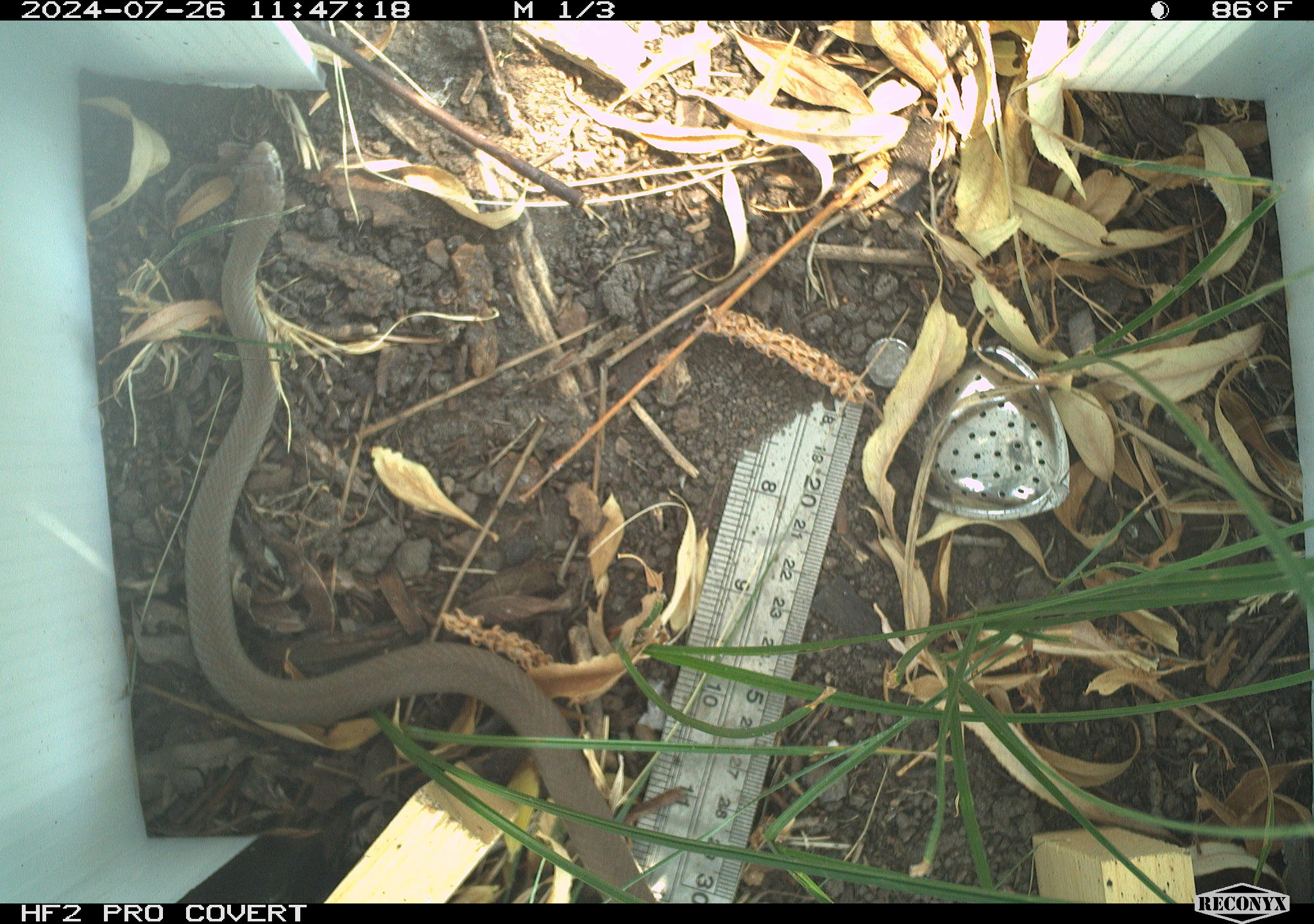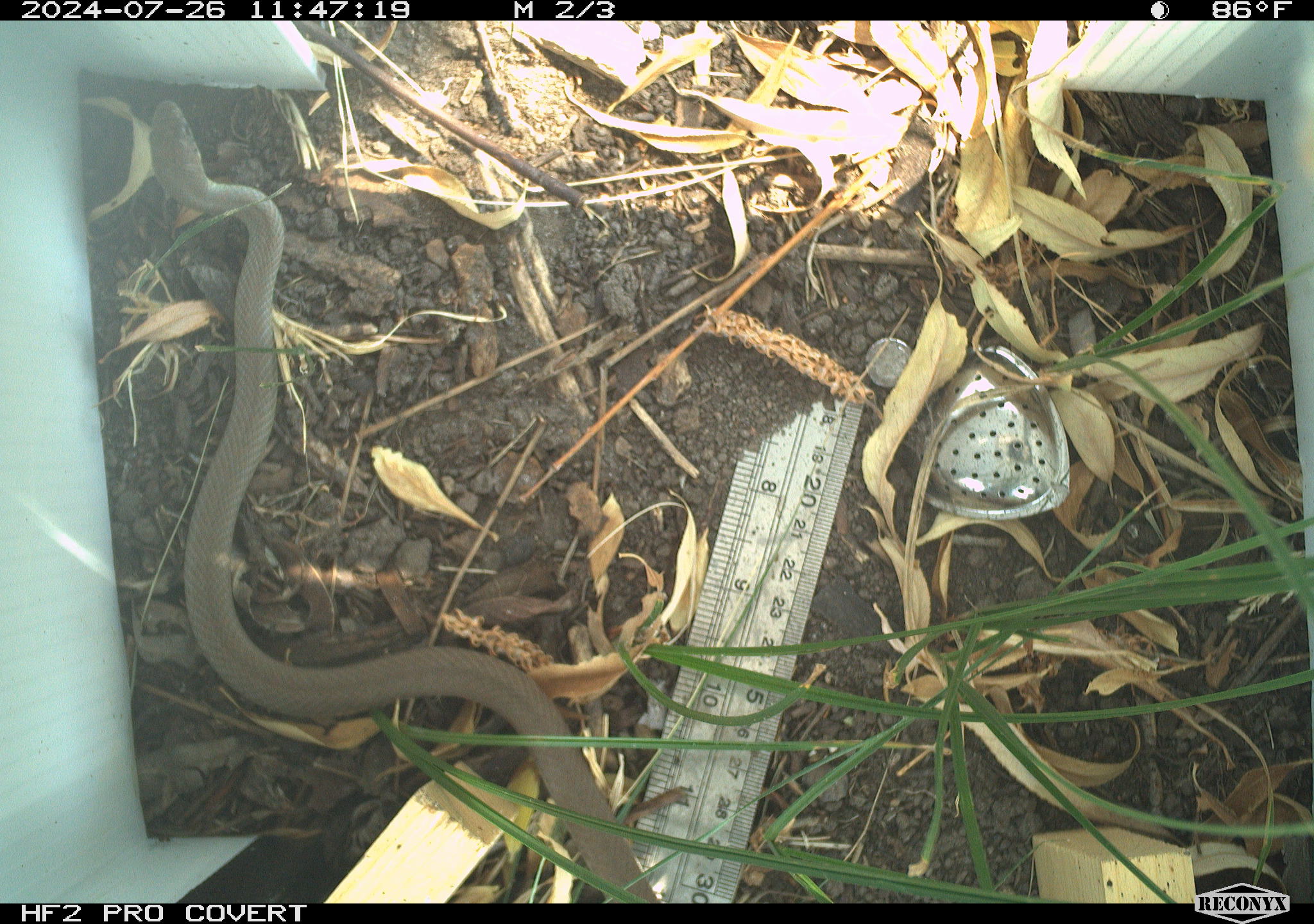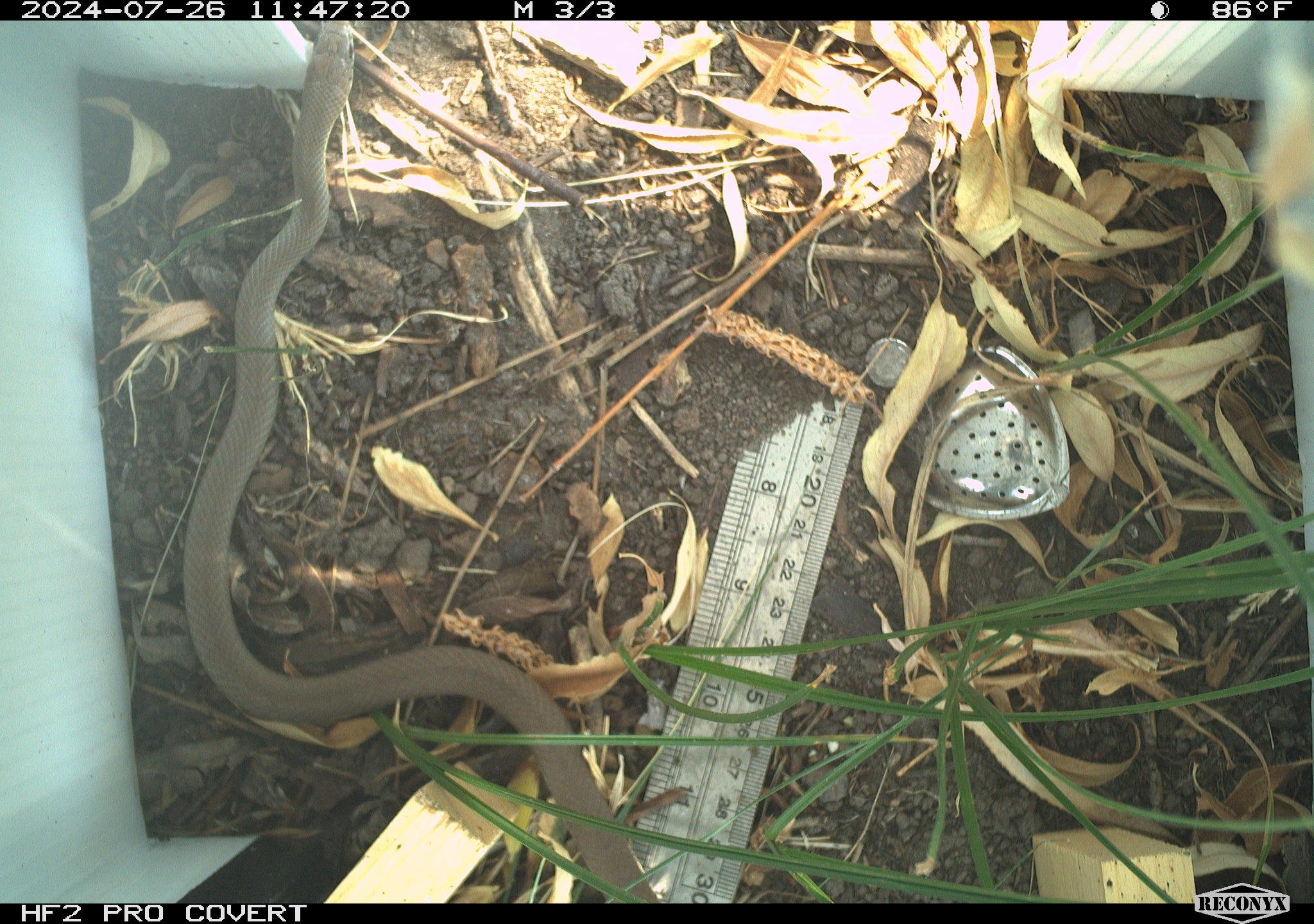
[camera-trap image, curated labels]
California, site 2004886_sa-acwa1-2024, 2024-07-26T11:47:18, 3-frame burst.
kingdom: Animalia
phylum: Chordata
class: Reptilia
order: Squamata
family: Colubridae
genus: Coluber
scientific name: Coluber constrictor mormon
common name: western yellow-bellied racer